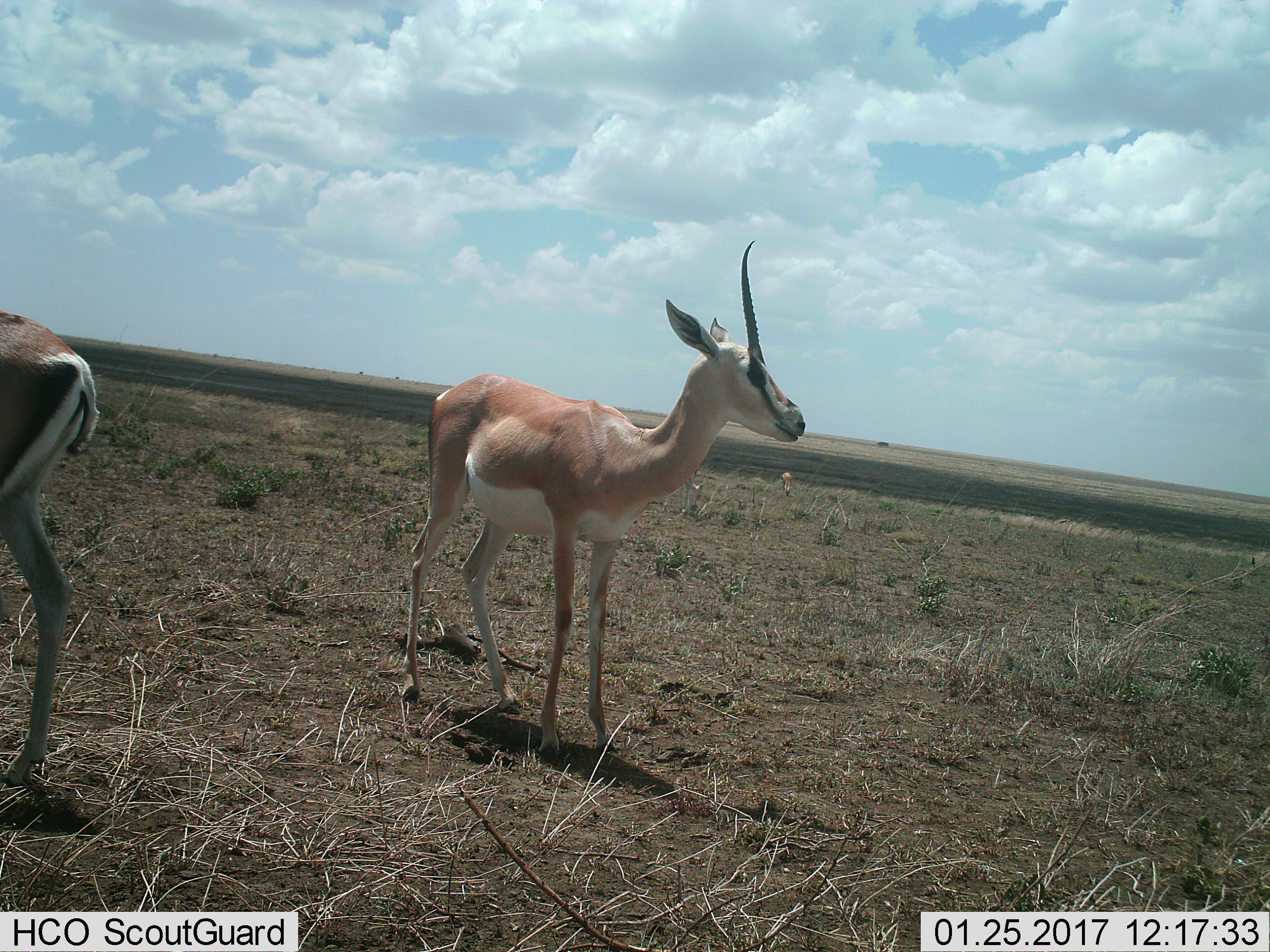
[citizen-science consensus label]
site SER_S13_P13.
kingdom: Animalia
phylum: Chordata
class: Mammalia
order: Artiodactyla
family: Bovidae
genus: Nanger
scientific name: Nanger granti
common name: grant's gazelle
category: gazellegrants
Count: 3.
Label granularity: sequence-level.